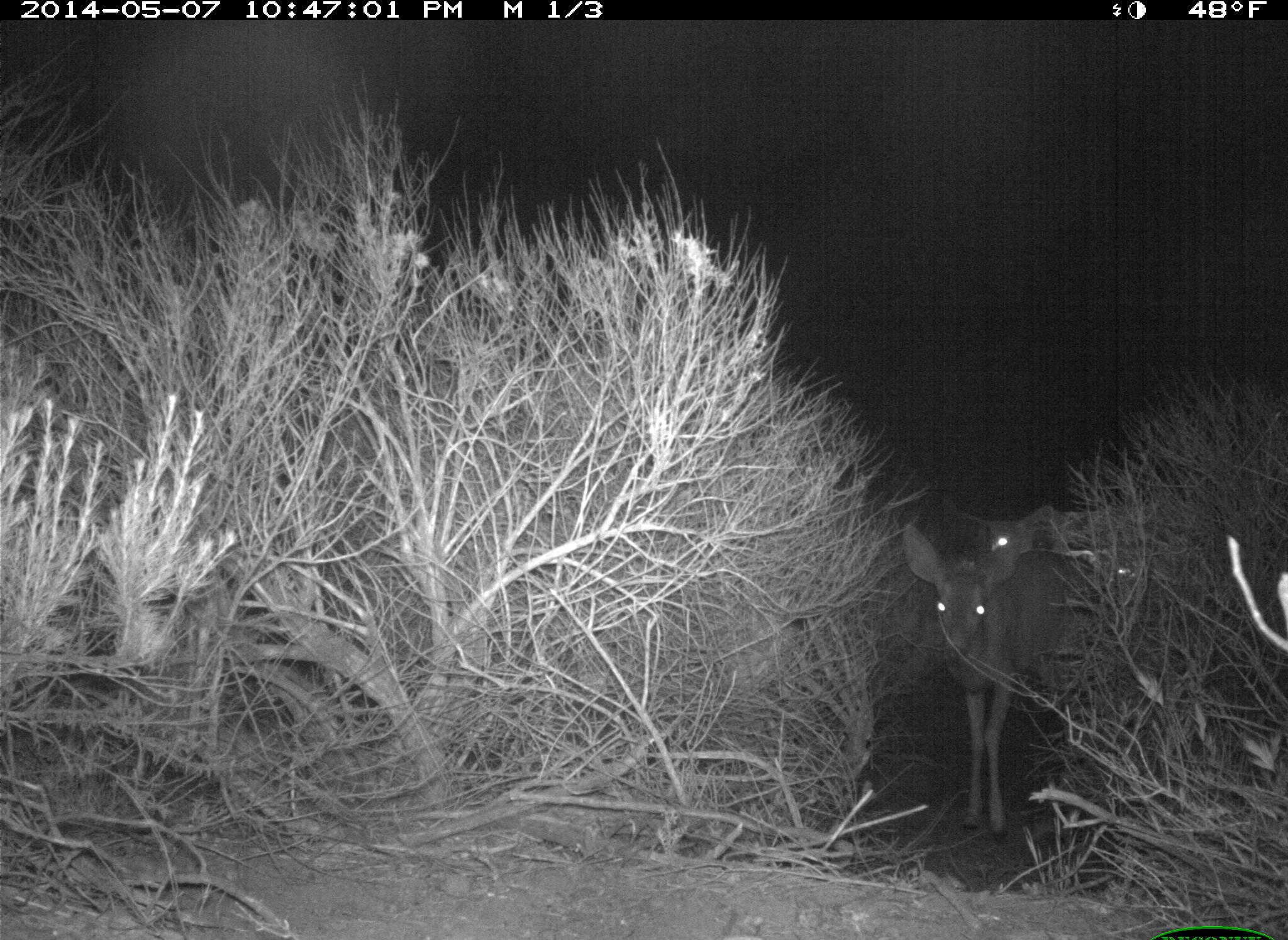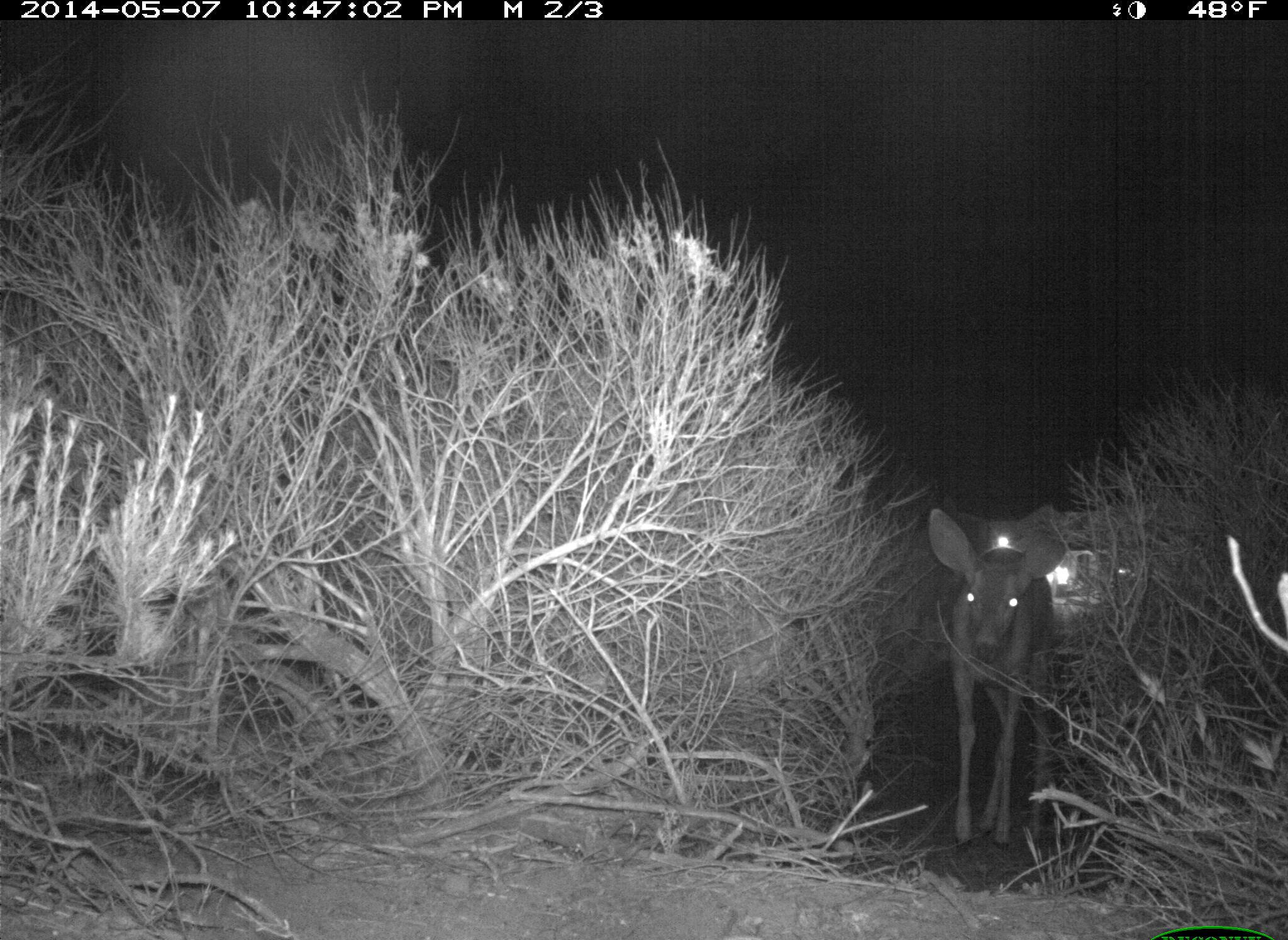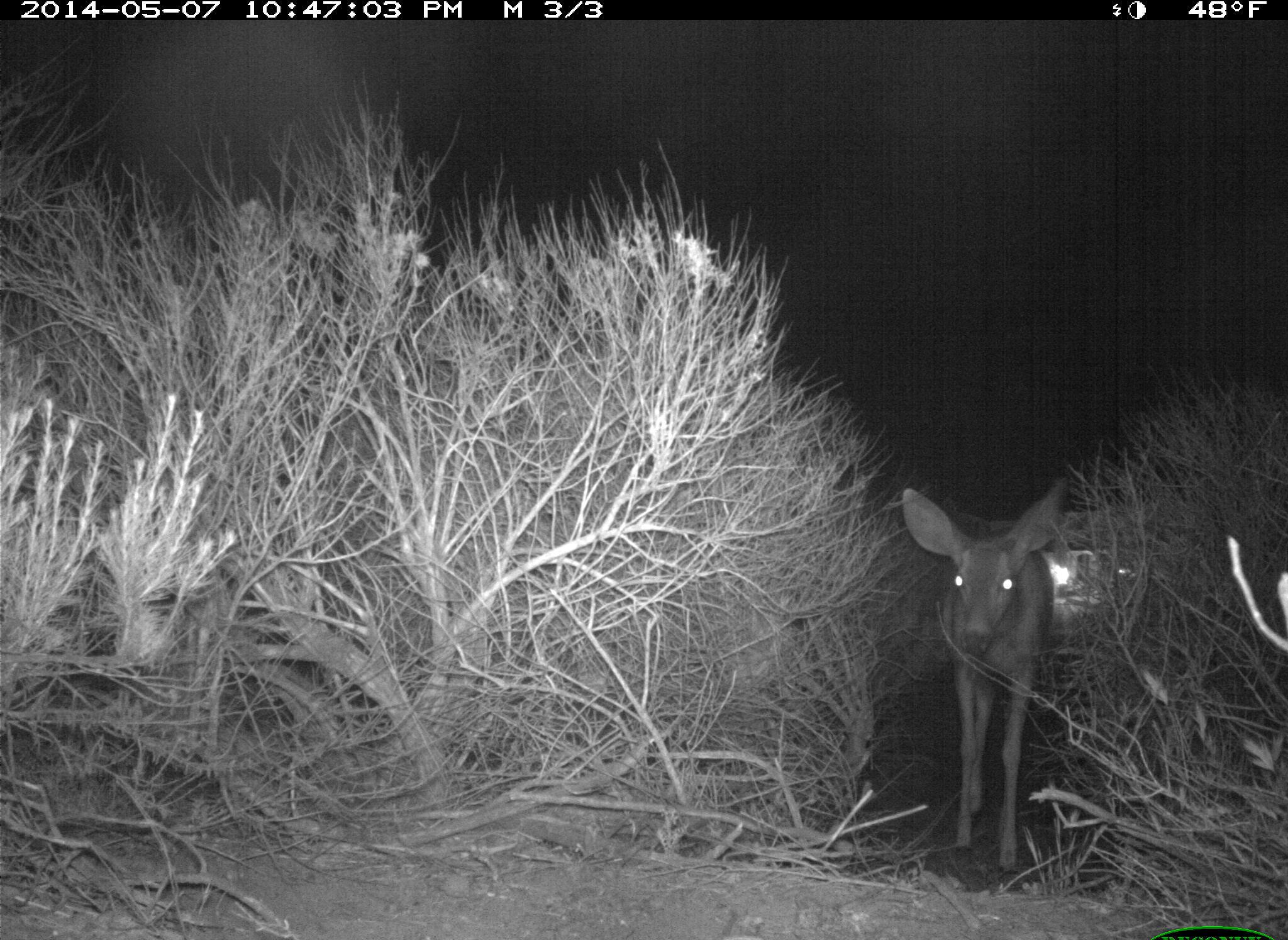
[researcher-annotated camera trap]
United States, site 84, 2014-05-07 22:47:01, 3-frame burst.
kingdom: Animalia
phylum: Chordata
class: Mammalia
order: Artiodactyla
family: Cervidae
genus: Odocoileus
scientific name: Odocoileus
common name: deer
Deer (Odocoileus).